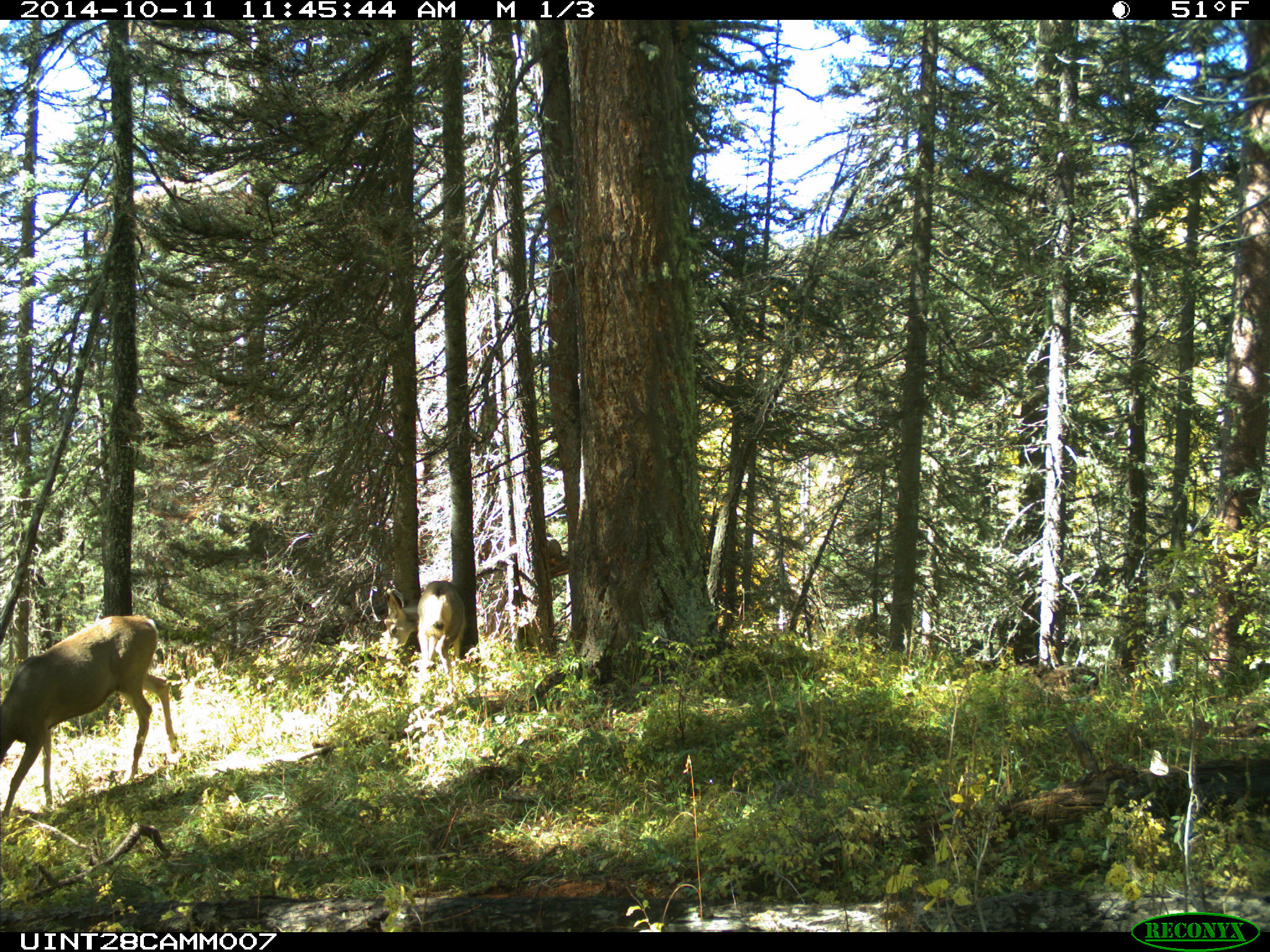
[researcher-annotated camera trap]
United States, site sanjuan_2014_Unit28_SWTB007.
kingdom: Animalia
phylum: Chordata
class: Mammalia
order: Artiodactyla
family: Cervidae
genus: Odocoileus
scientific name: Odocoileus hemionus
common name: mule deer